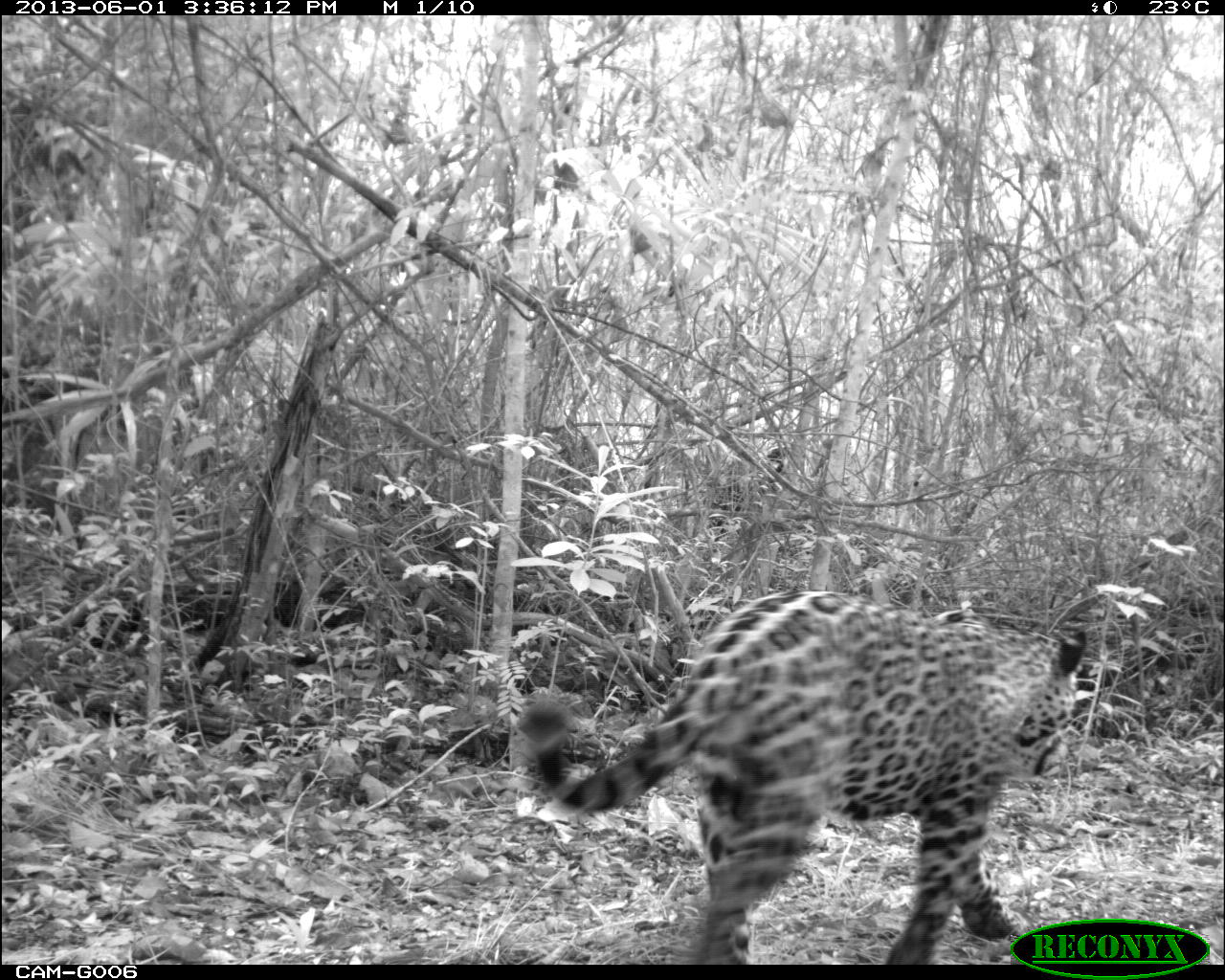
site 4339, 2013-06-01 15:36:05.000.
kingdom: Animalia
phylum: Chordata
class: Mammalia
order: Carnivora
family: Felidae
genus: Panthera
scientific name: Panthera onca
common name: jaguar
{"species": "Panthera onca (jaguar)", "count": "1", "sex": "male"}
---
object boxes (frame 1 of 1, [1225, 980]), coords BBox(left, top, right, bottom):
panthera onca: BBox(516, 590, 1087, 963)